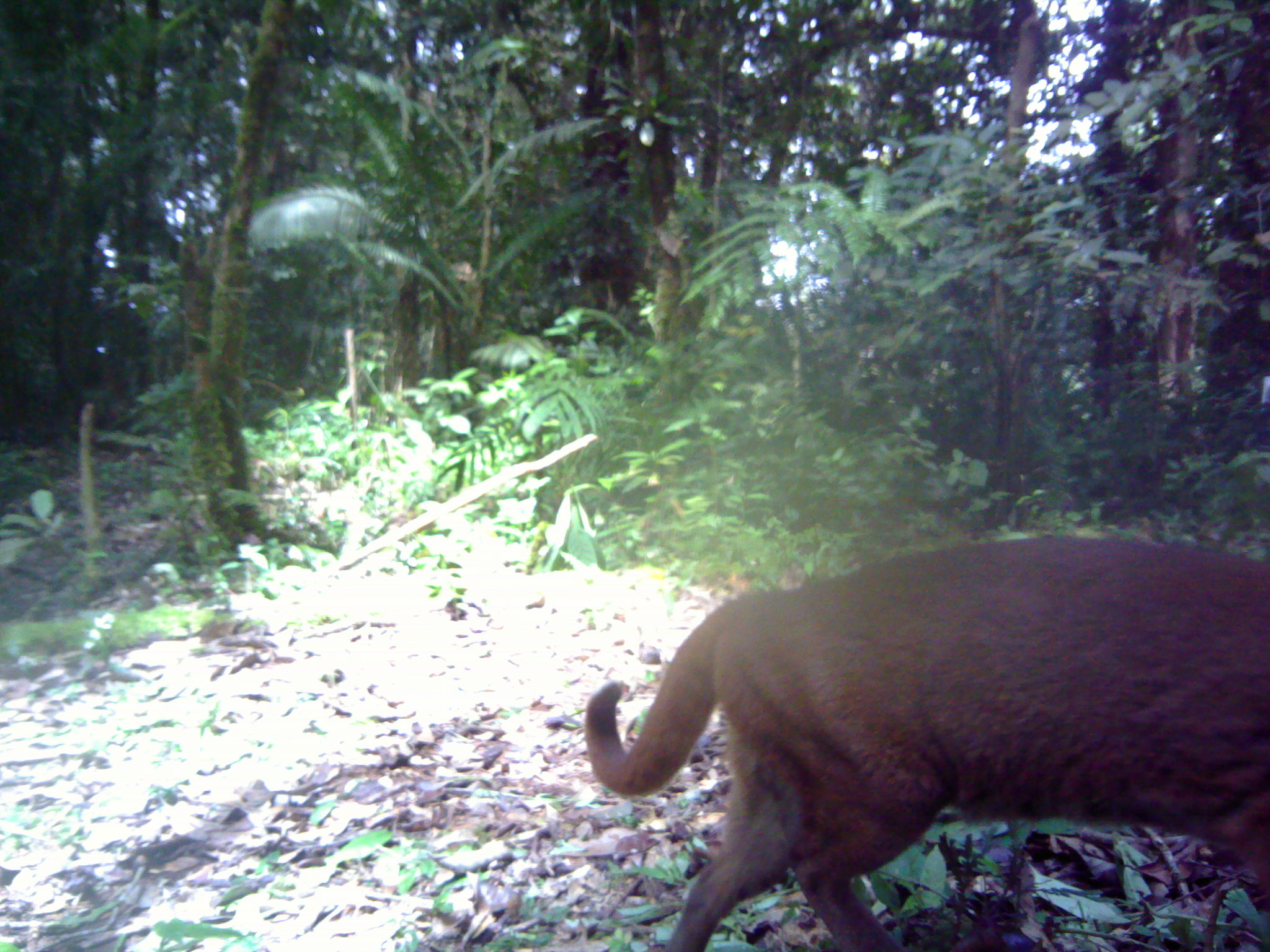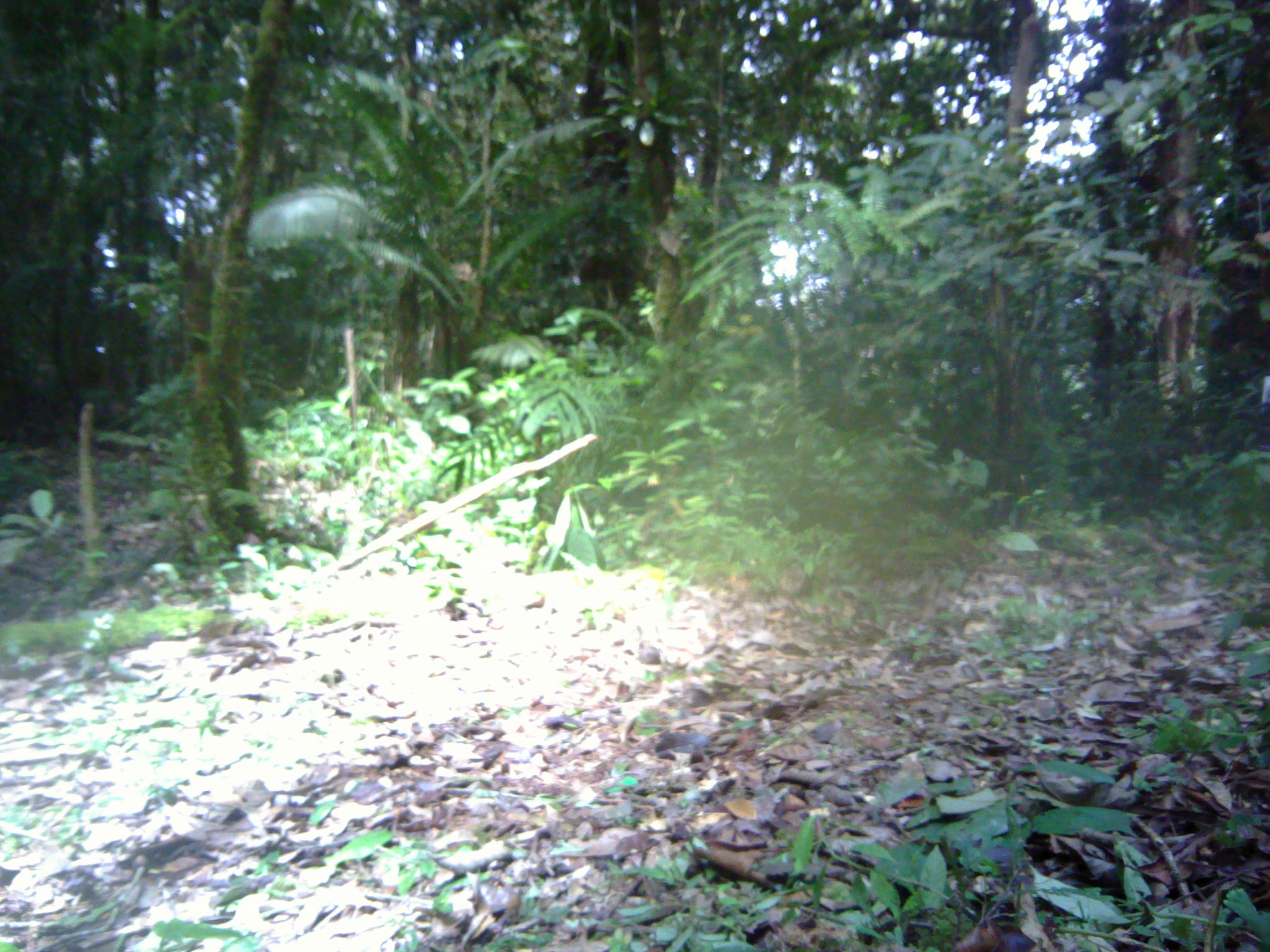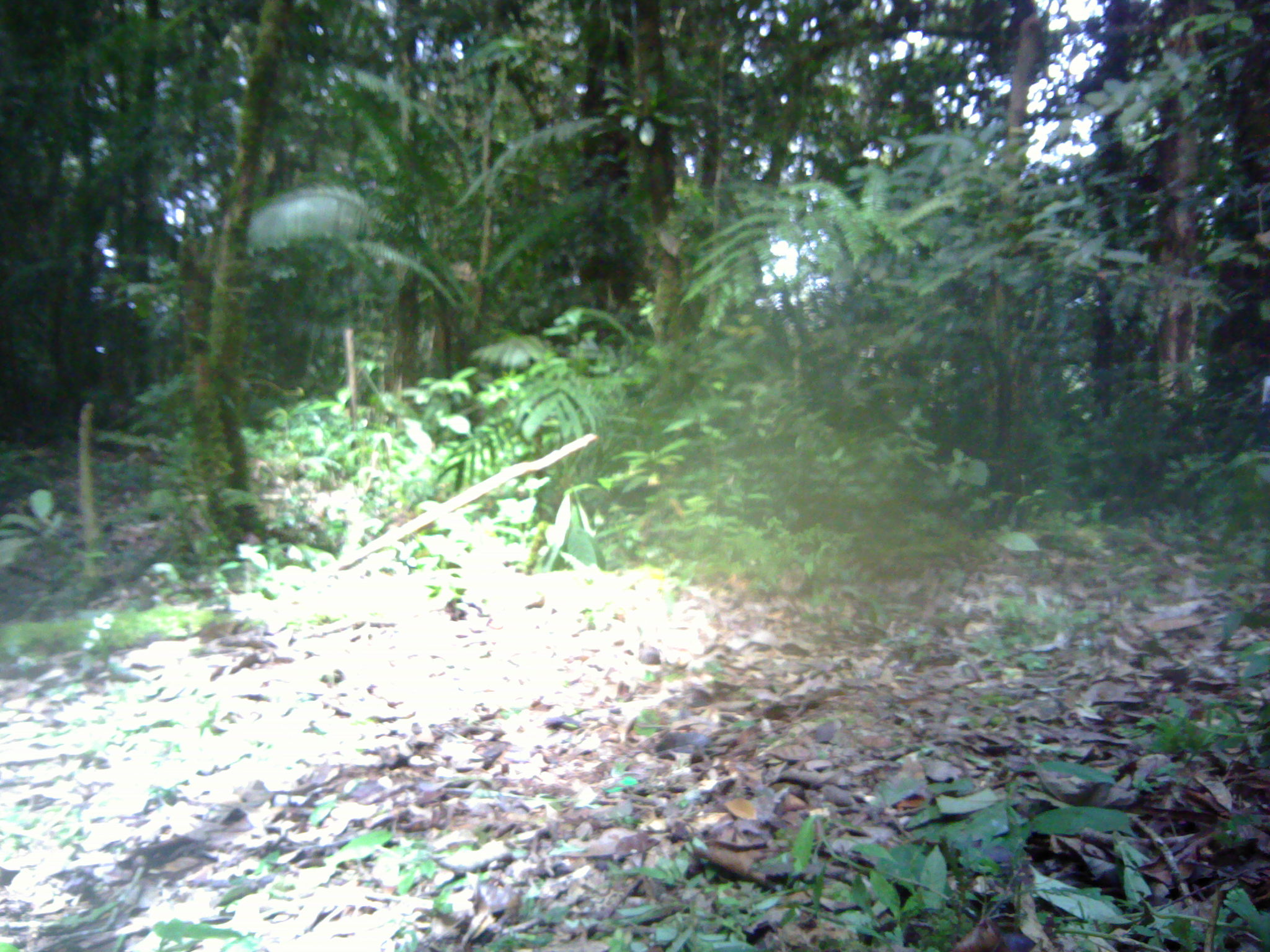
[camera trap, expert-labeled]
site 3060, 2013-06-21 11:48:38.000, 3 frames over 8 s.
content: unidentified animal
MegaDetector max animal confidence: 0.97